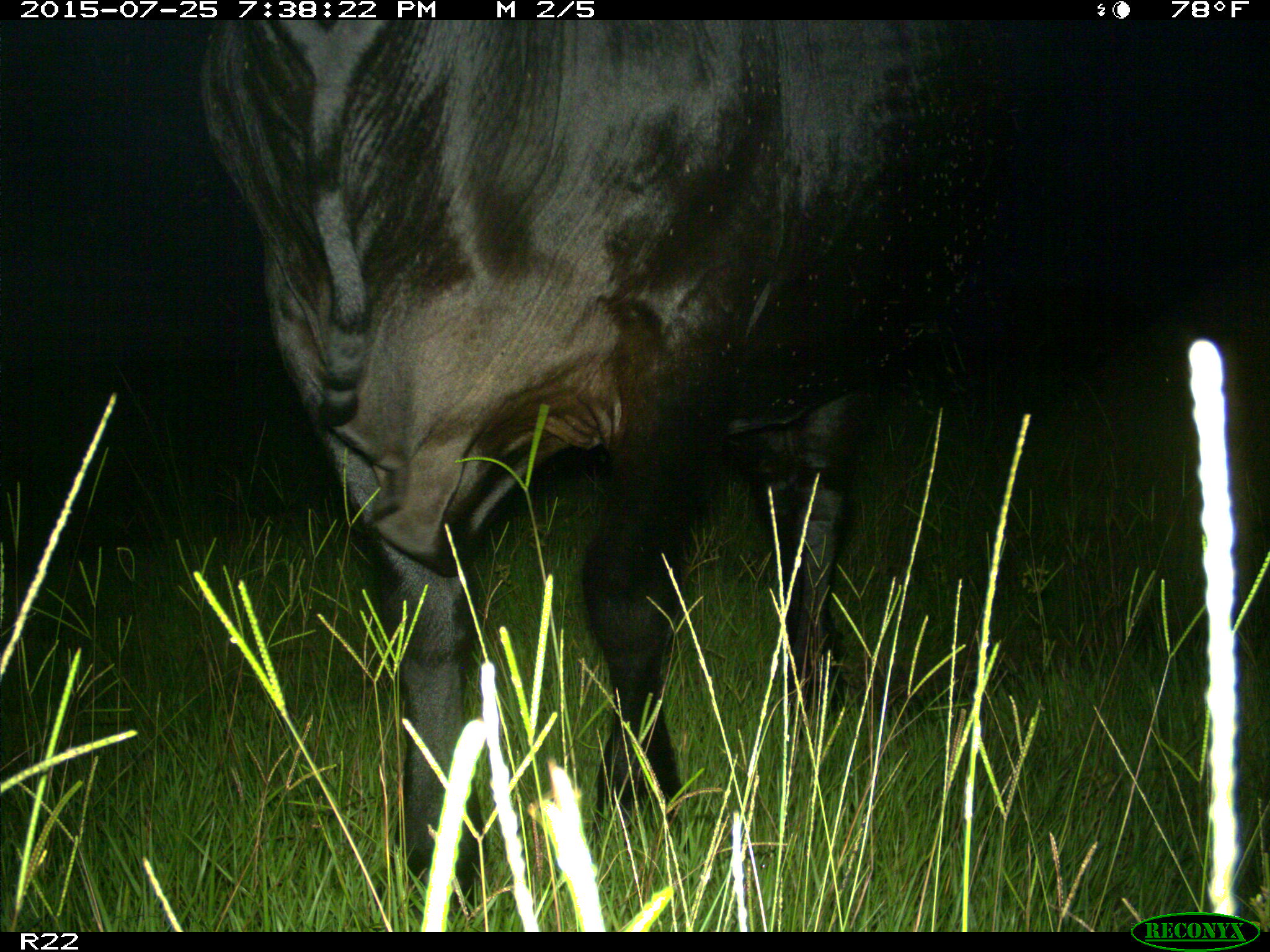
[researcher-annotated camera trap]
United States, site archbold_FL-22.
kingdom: Animalia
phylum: Chordata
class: Mammalia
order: Artiodactyla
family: Bovidae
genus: Bos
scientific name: Bos taurus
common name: domestic cow